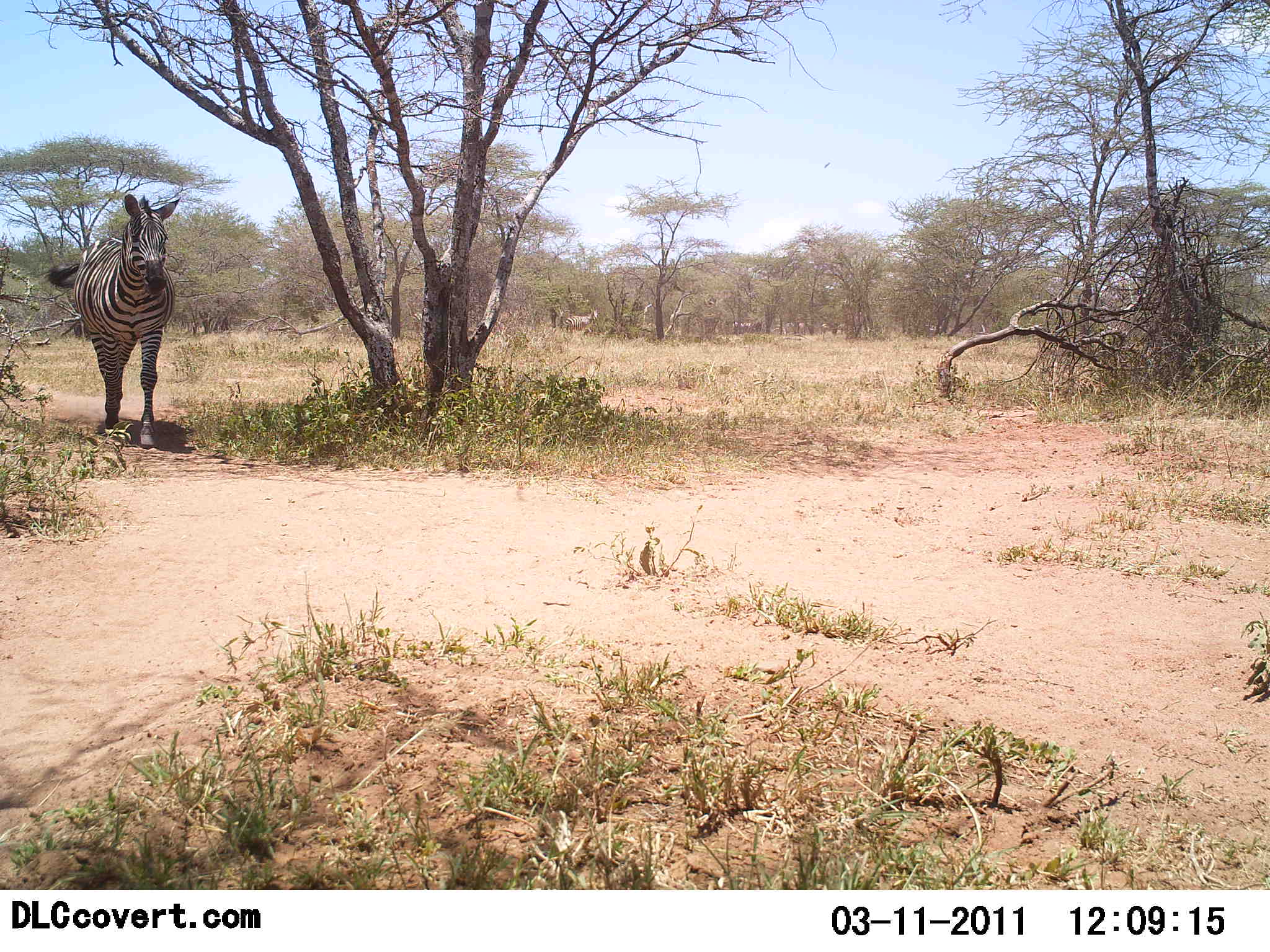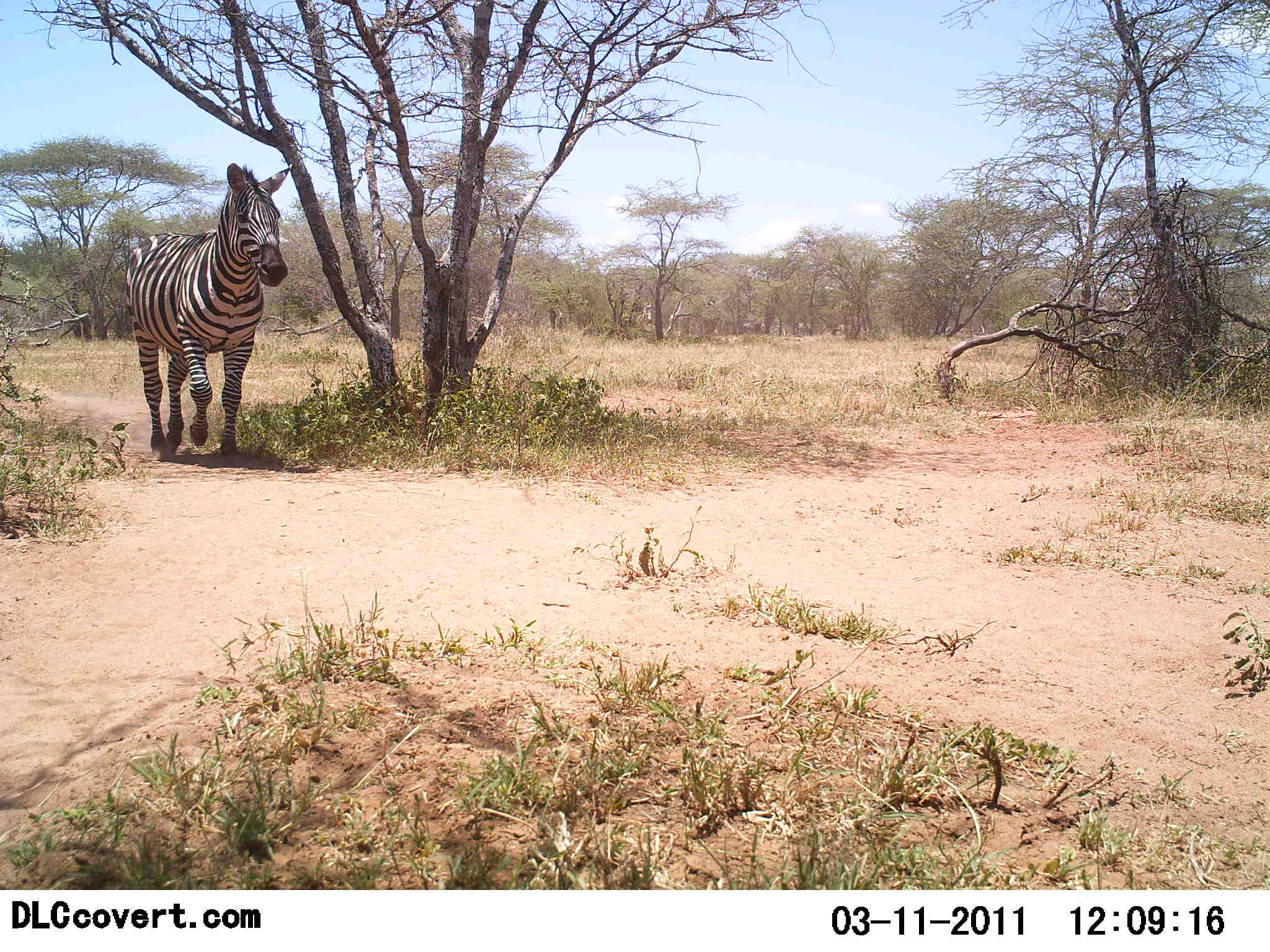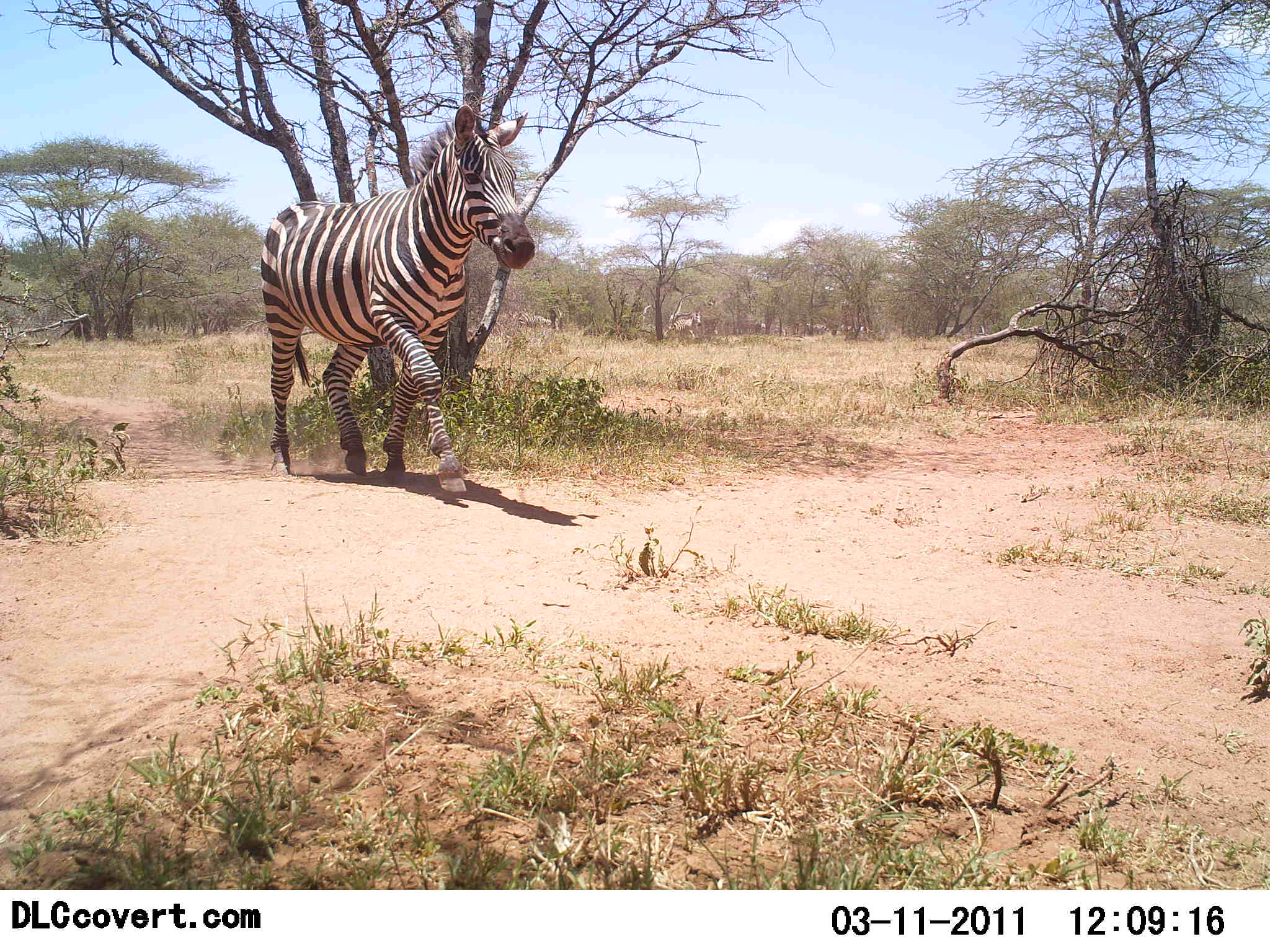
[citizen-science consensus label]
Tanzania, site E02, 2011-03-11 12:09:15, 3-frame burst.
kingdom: Animalia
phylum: Chordata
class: Mammalia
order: Perissodactyla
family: Equidae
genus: Equus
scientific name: Equus quagga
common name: plains zebra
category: zebra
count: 1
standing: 0%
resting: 0%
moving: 100%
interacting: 0%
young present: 0%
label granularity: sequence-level